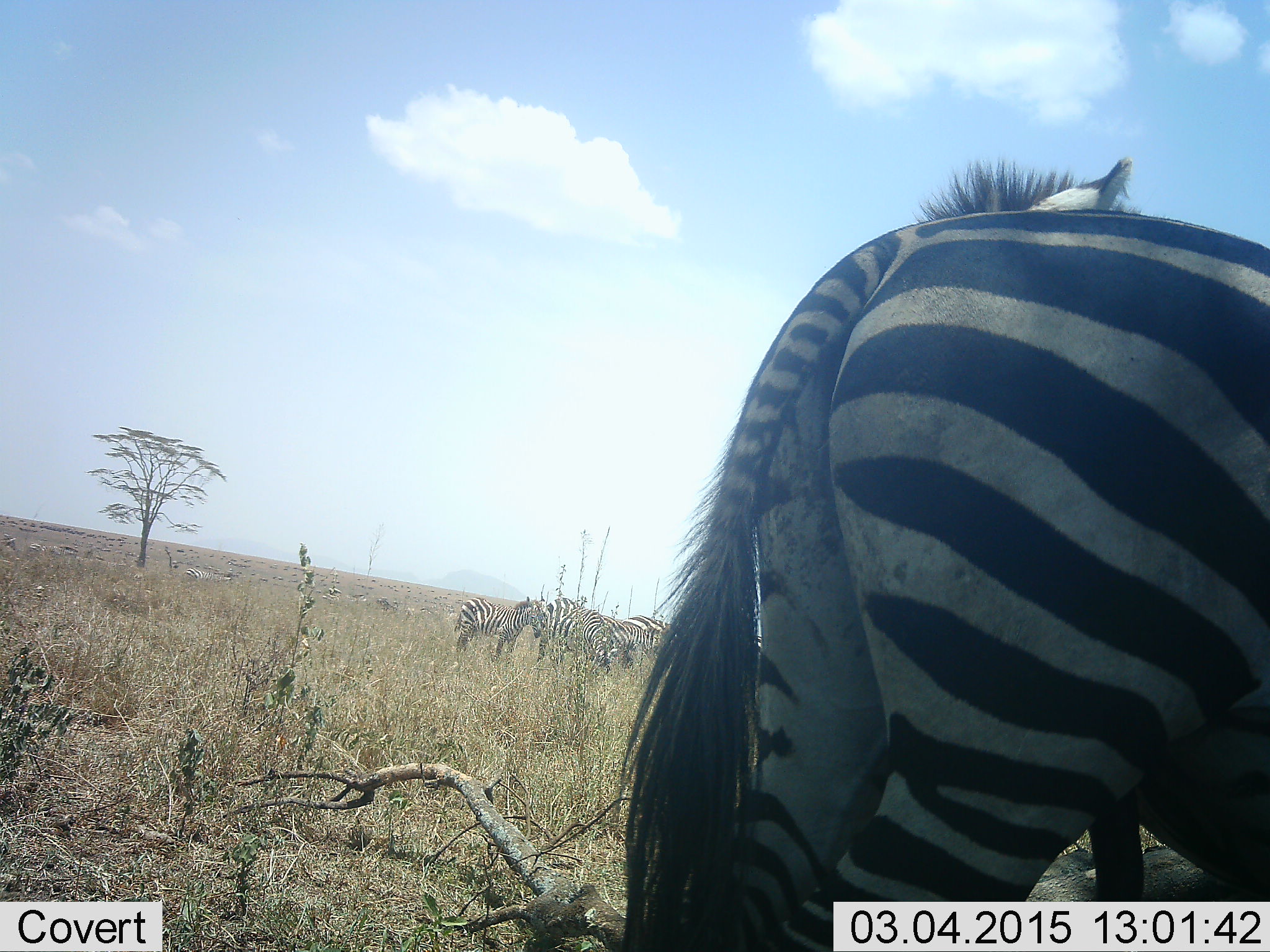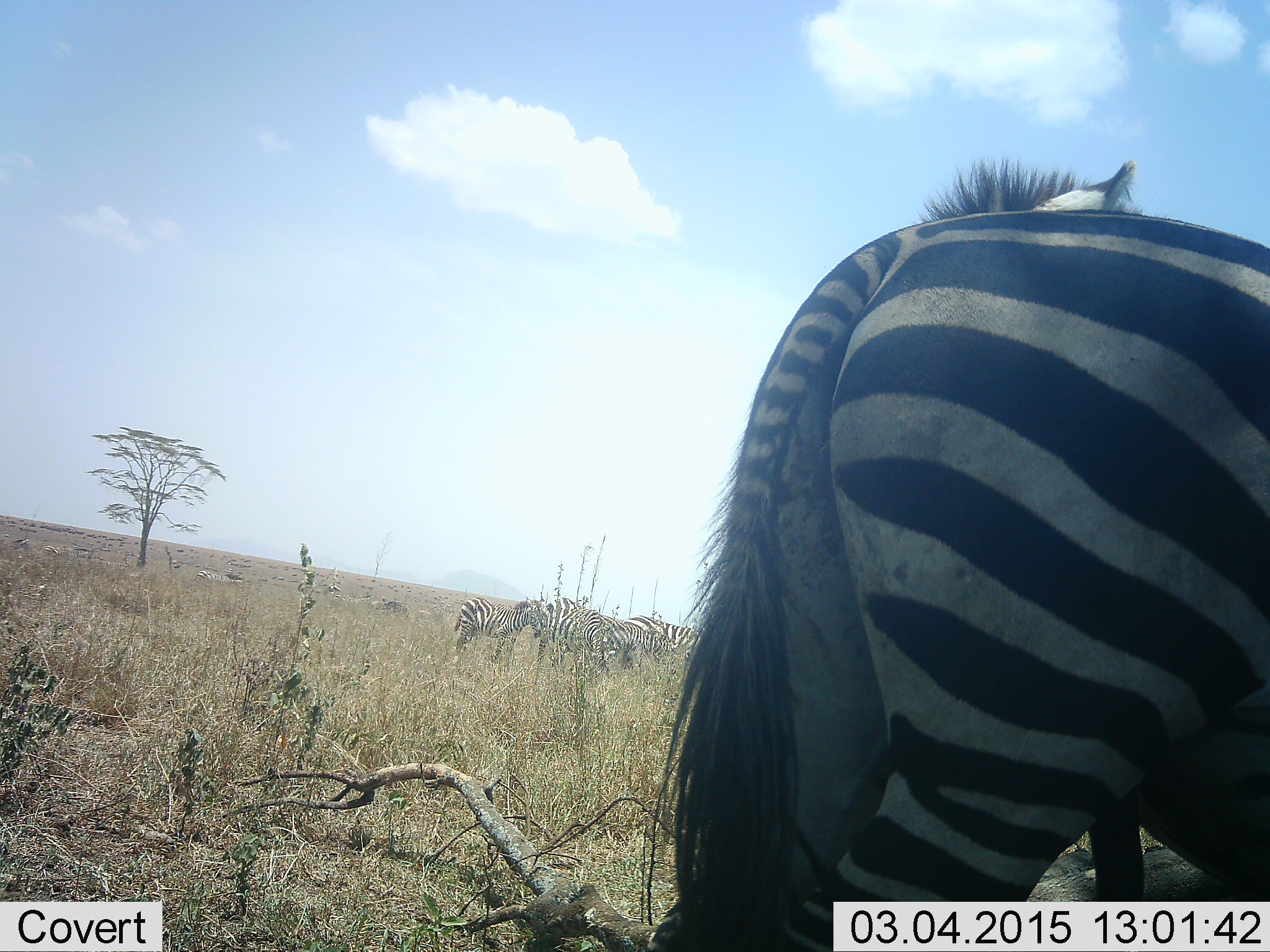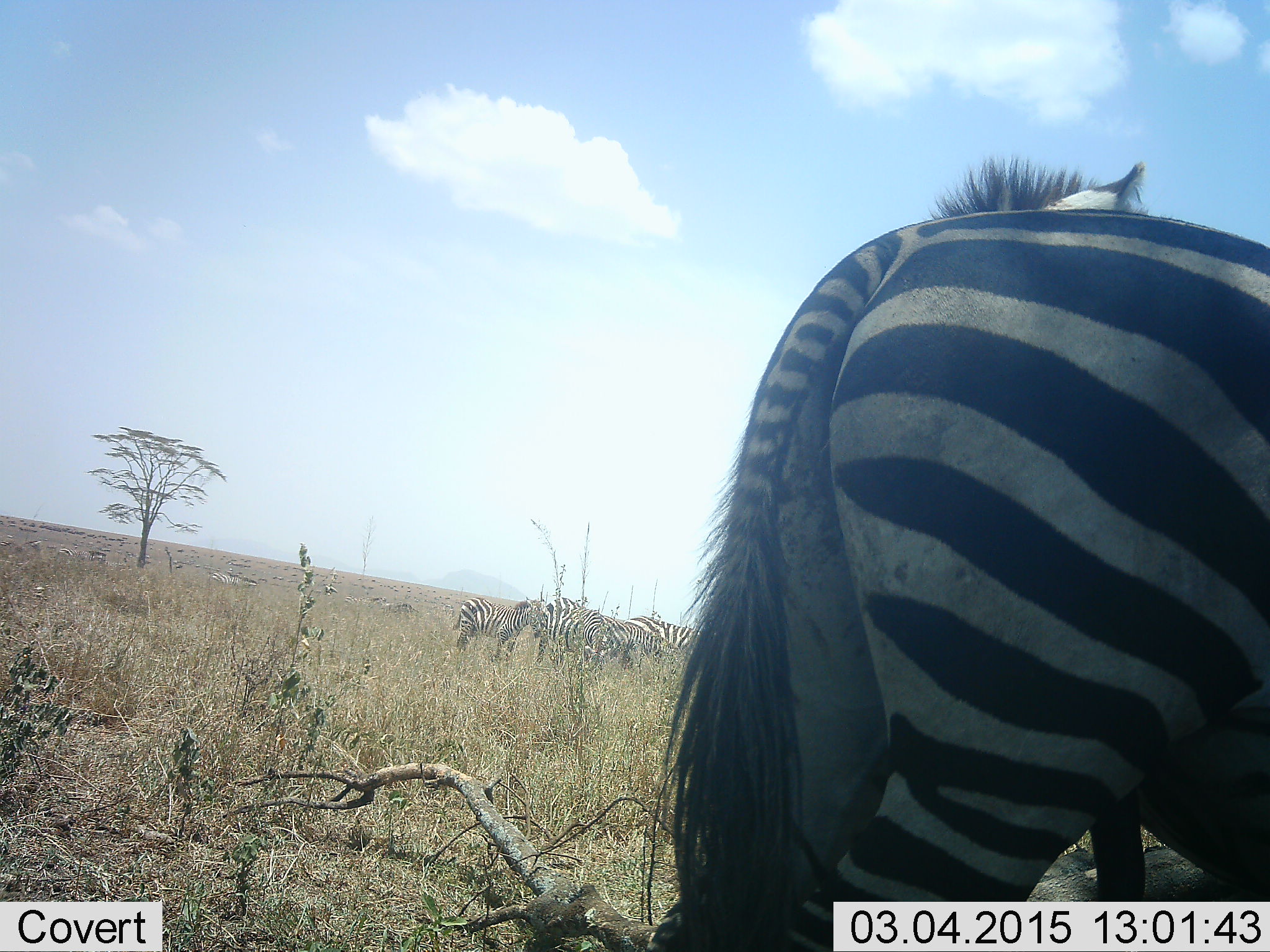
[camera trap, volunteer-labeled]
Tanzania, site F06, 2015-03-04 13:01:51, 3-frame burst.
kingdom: Animalia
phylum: Chordata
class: Mammalia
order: Perissodactyla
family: Equidae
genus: Equus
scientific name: Equus quagga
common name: plains zebra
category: zebra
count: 7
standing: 100%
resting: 0%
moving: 20%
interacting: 0%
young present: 50%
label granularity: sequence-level